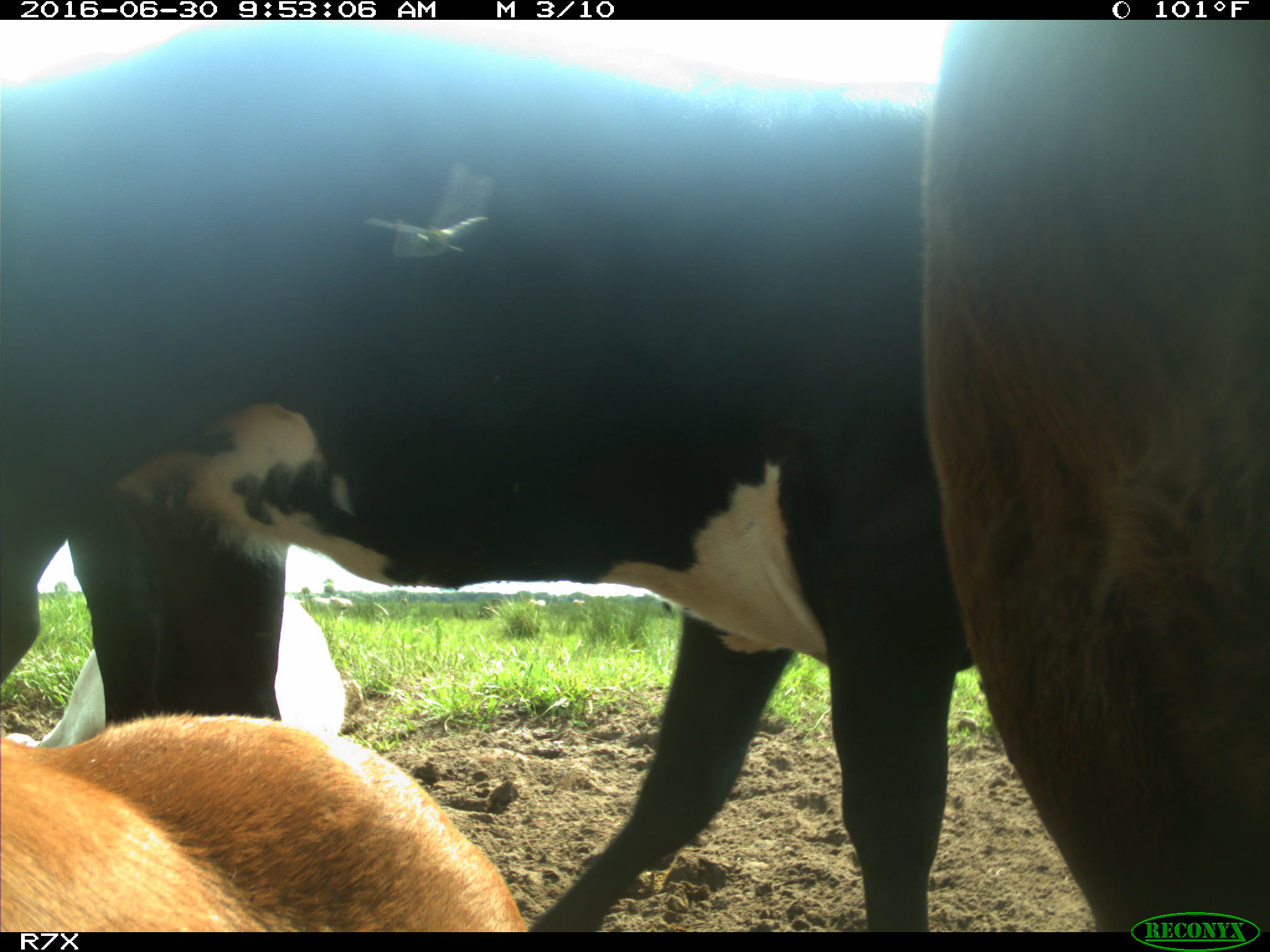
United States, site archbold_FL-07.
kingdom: Animalia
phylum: Chordata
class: Mammalia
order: Artiodactyla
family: Bovidae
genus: Bos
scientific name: Bos taurus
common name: domestic cow